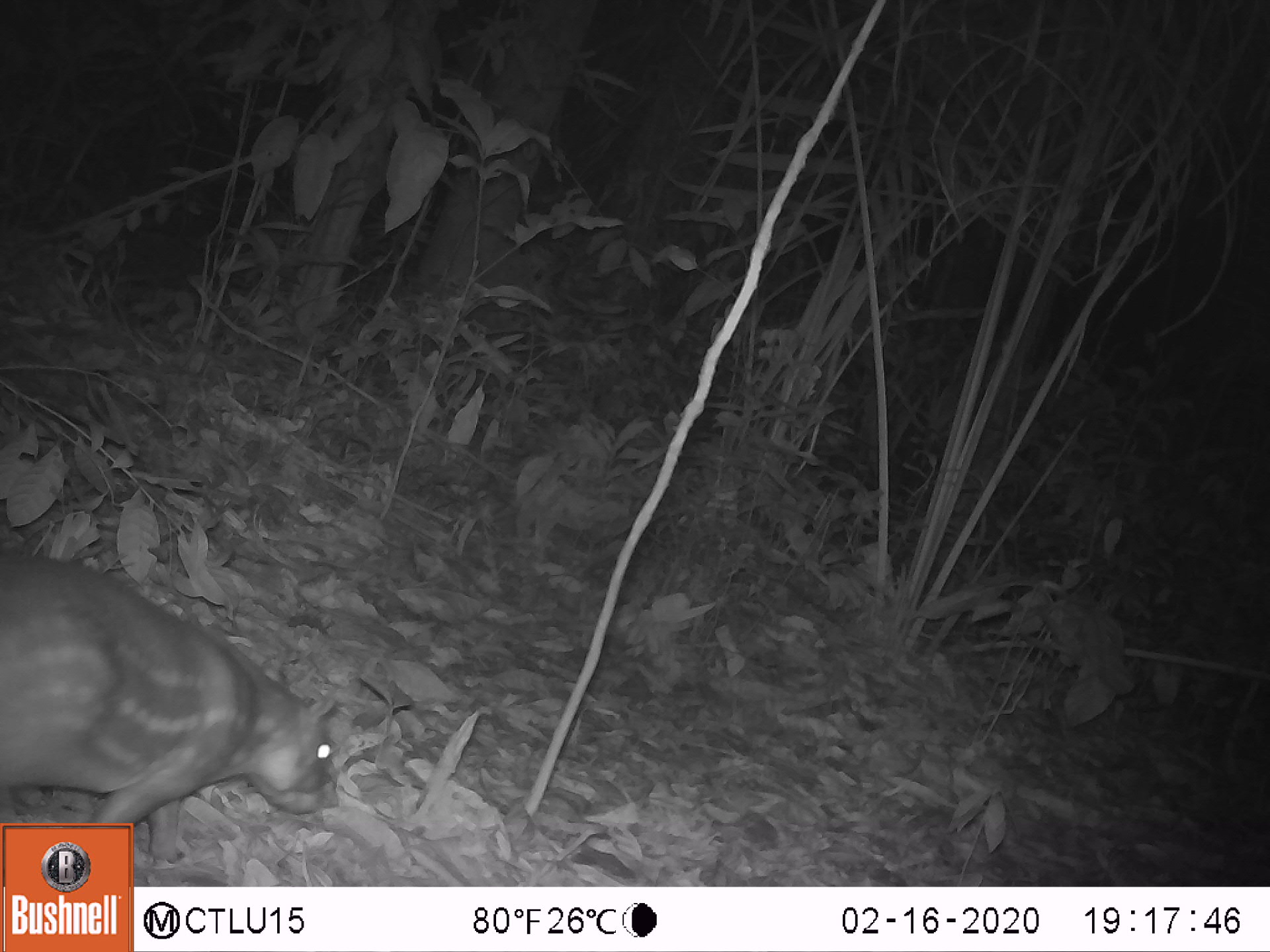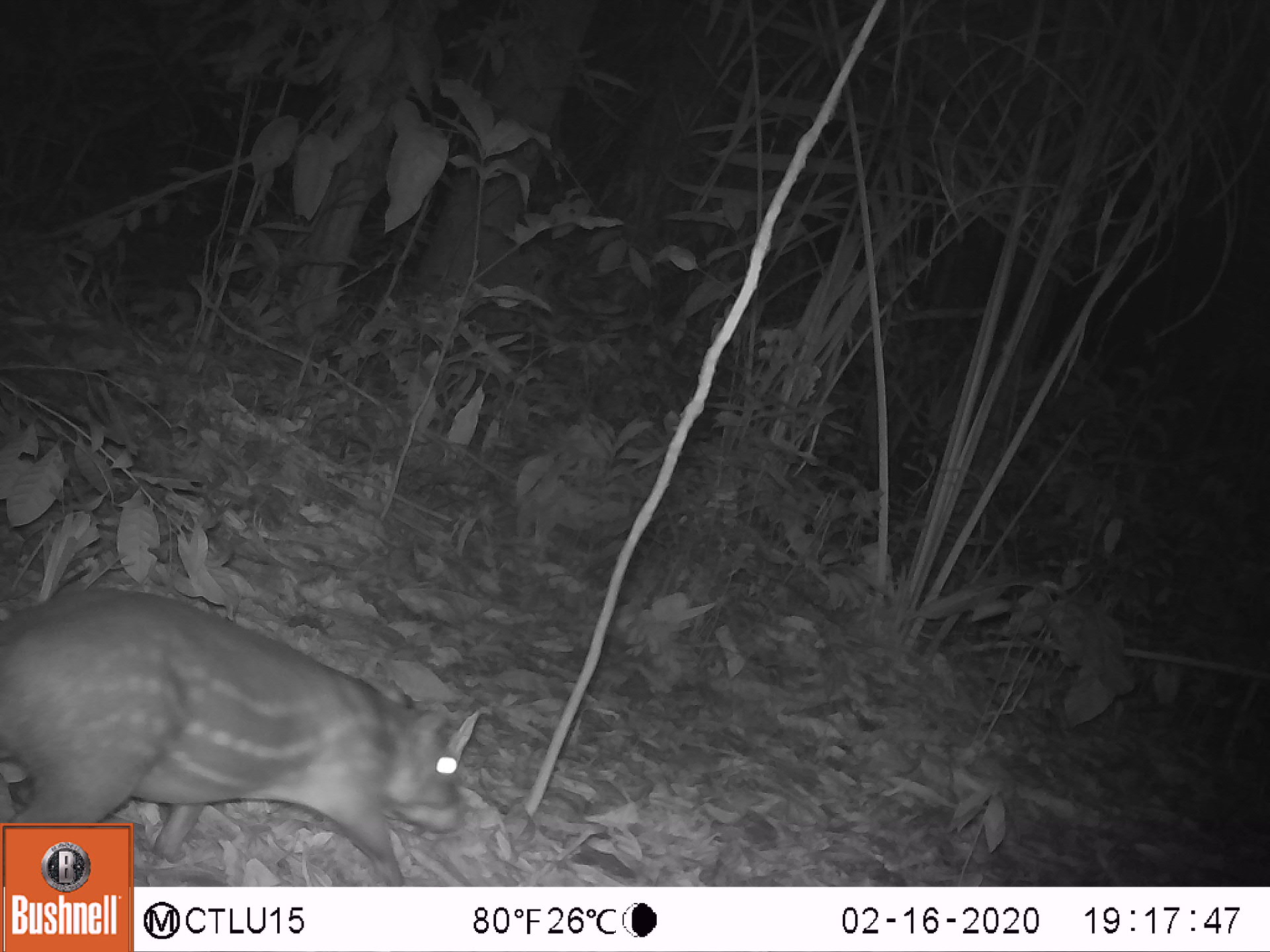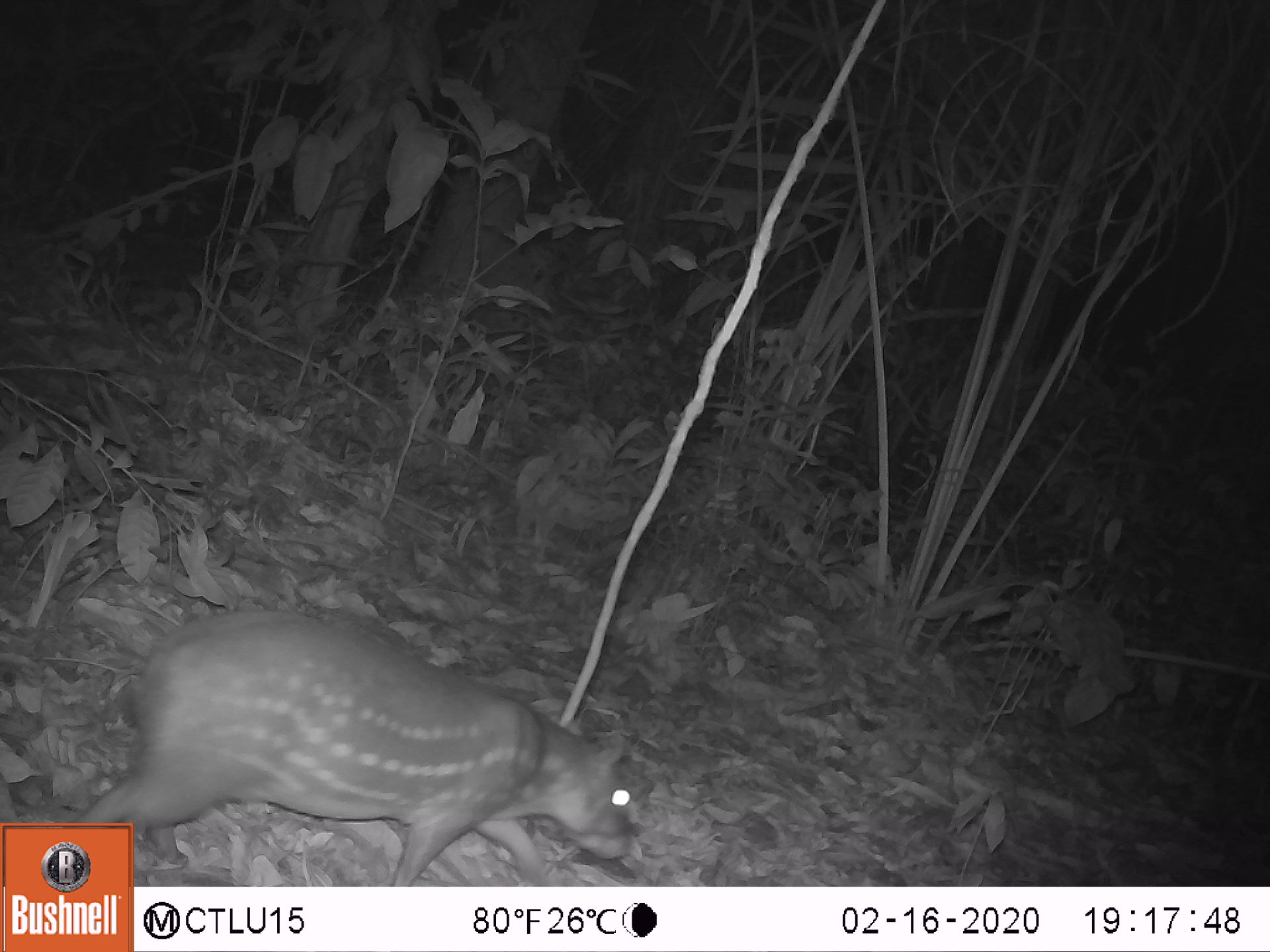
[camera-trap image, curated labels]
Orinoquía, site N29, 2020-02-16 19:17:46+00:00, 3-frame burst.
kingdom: Animalia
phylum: Chordata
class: Mammalia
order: Rodentia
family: Cuniculidae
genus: Cuniculus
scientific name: Cuniculus paca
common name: spotted paca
Spotted paca (Cuniculus paca).